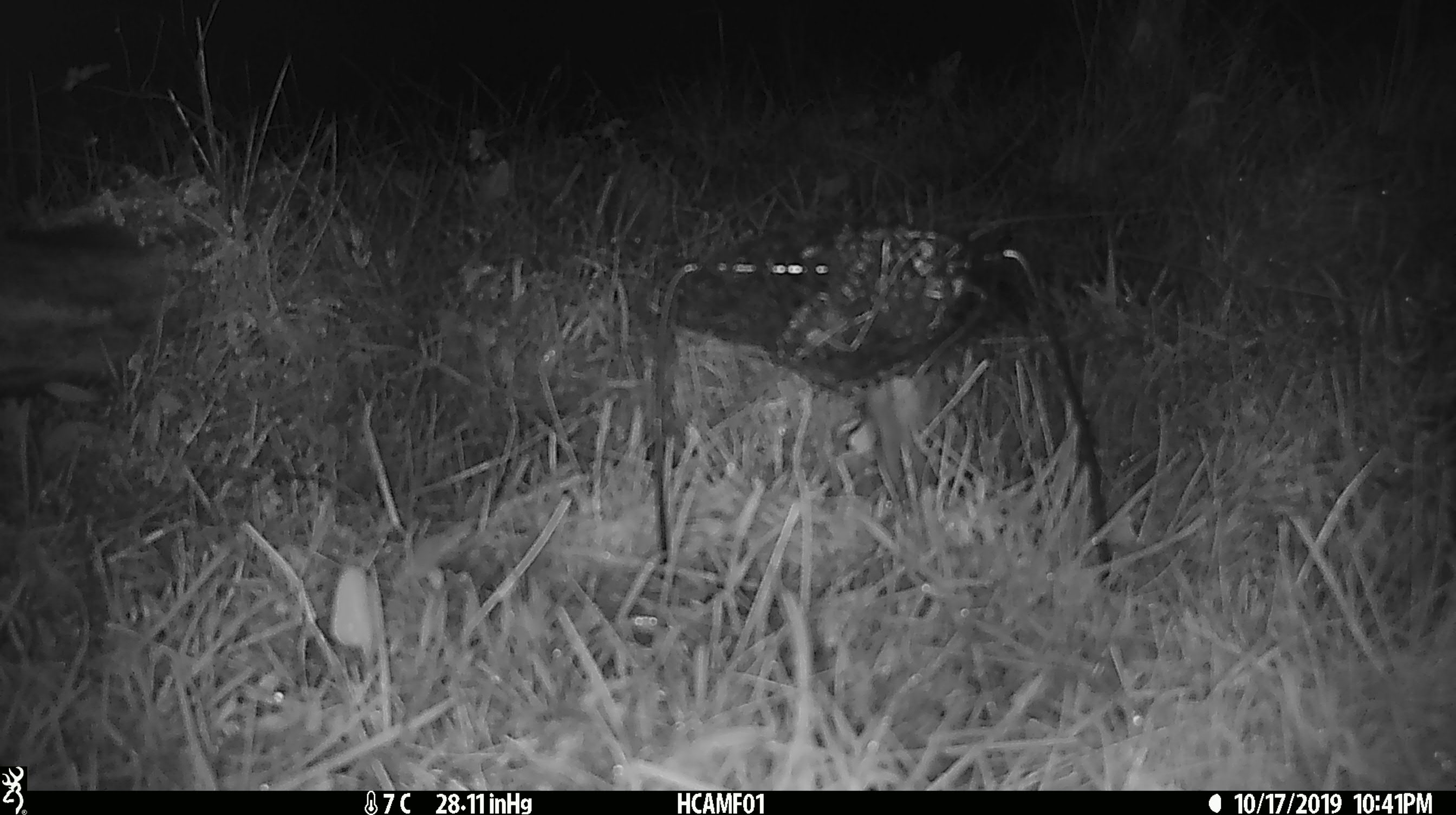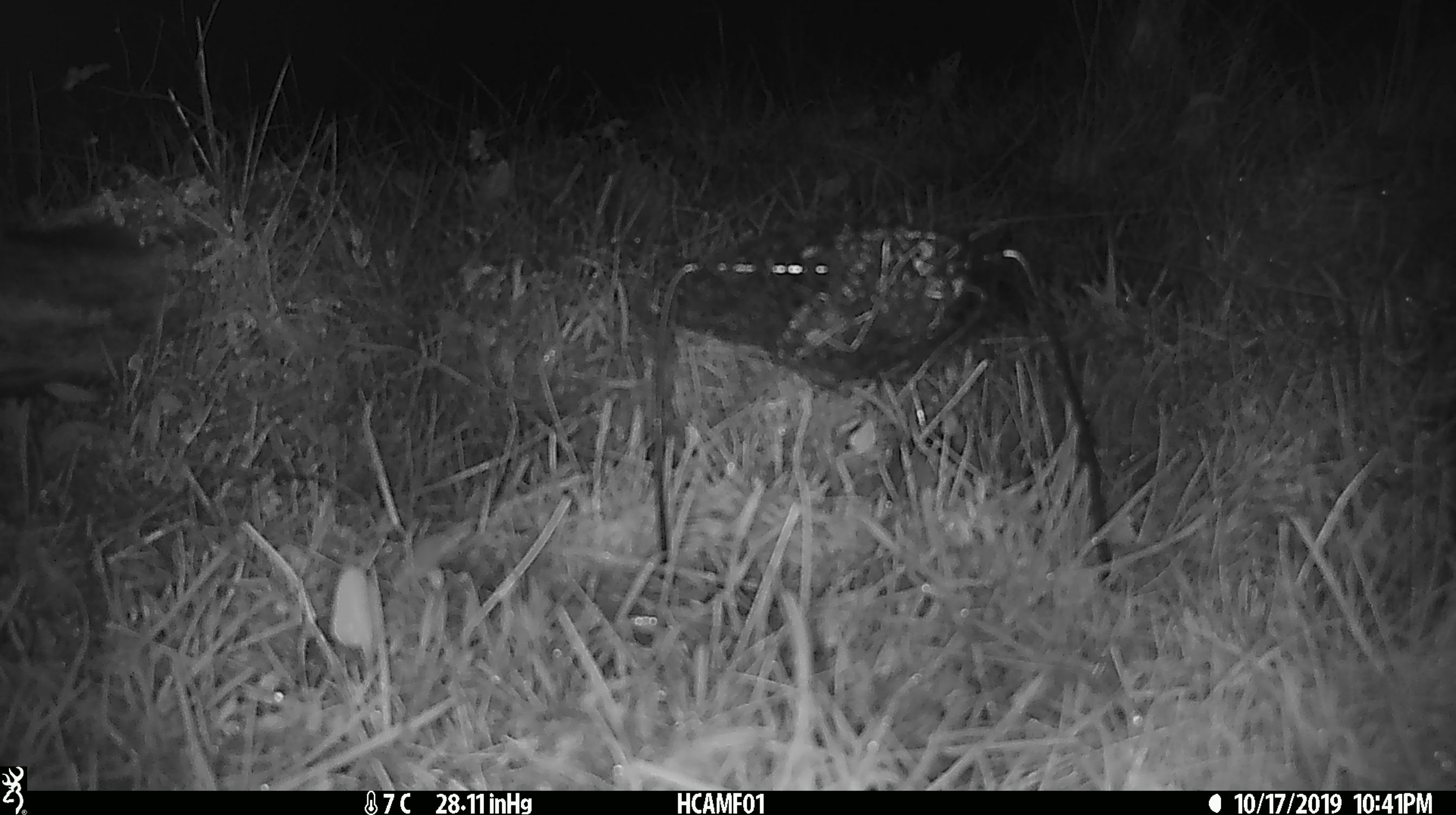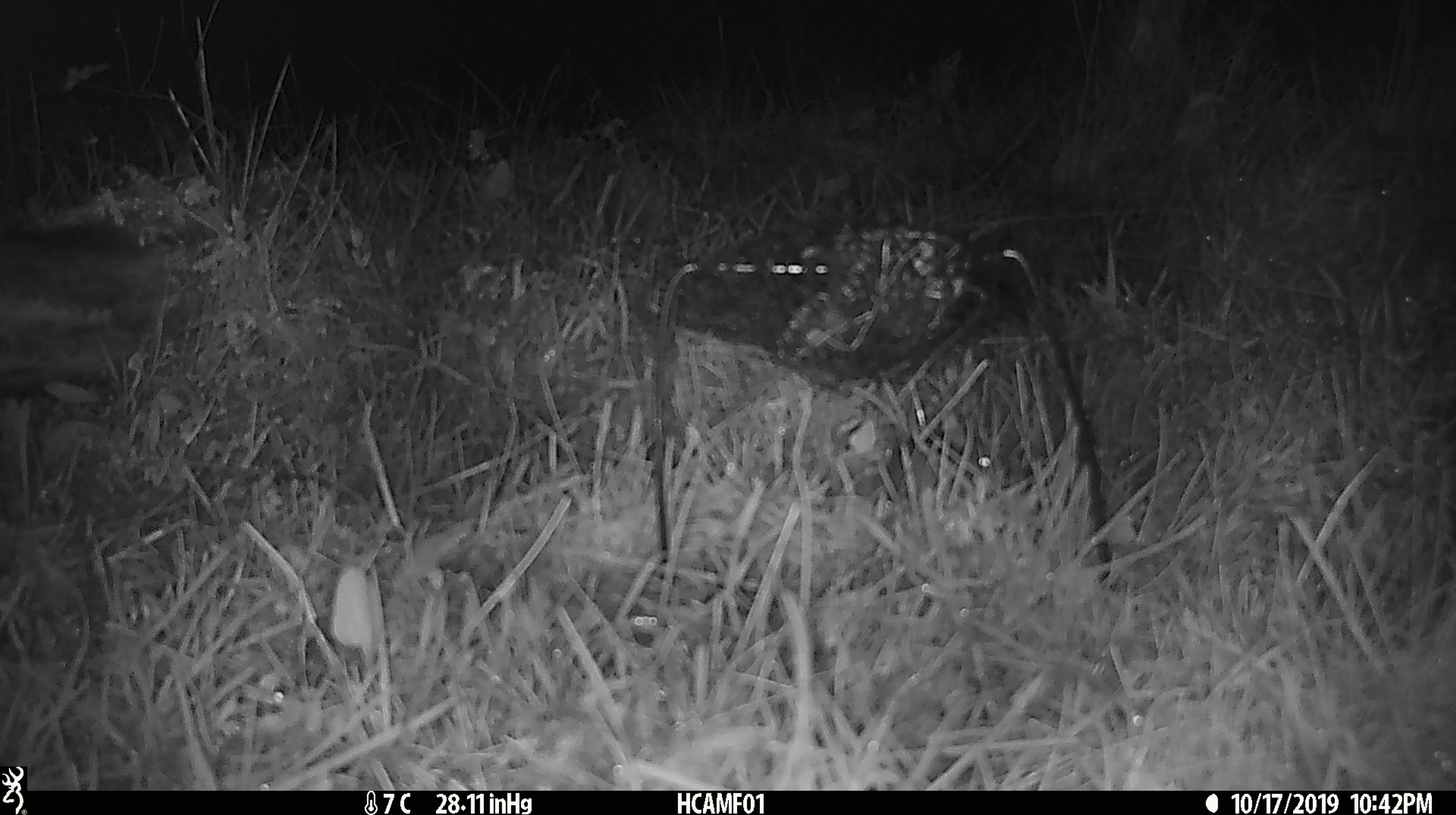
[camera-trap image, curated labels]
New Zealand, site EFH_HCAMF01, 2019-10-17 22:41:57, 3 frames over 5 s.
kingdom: Animalia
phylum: Chordata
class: Mammalia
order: Rodentia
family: Muridae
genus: Mus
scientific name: Mus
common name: mouse